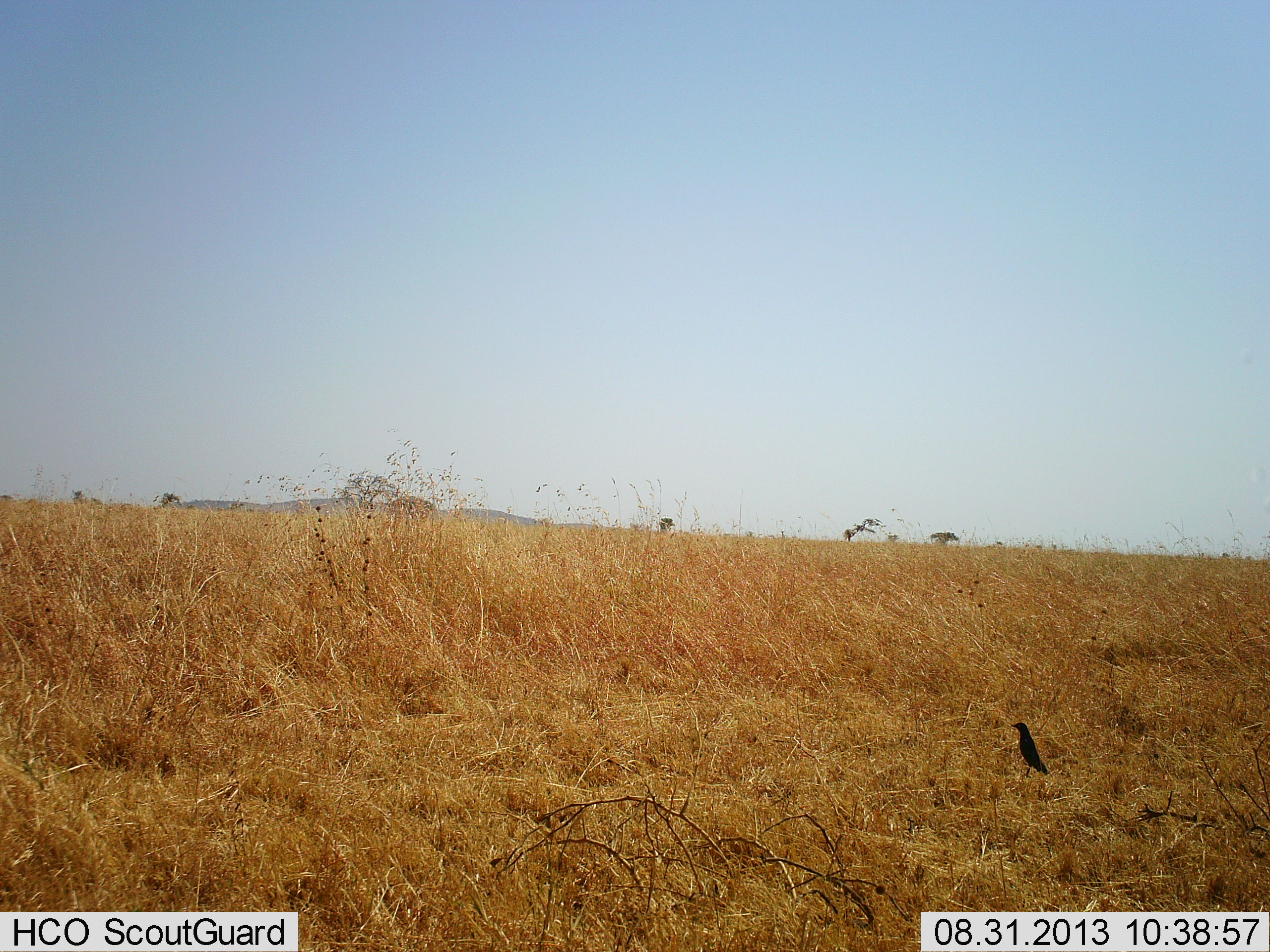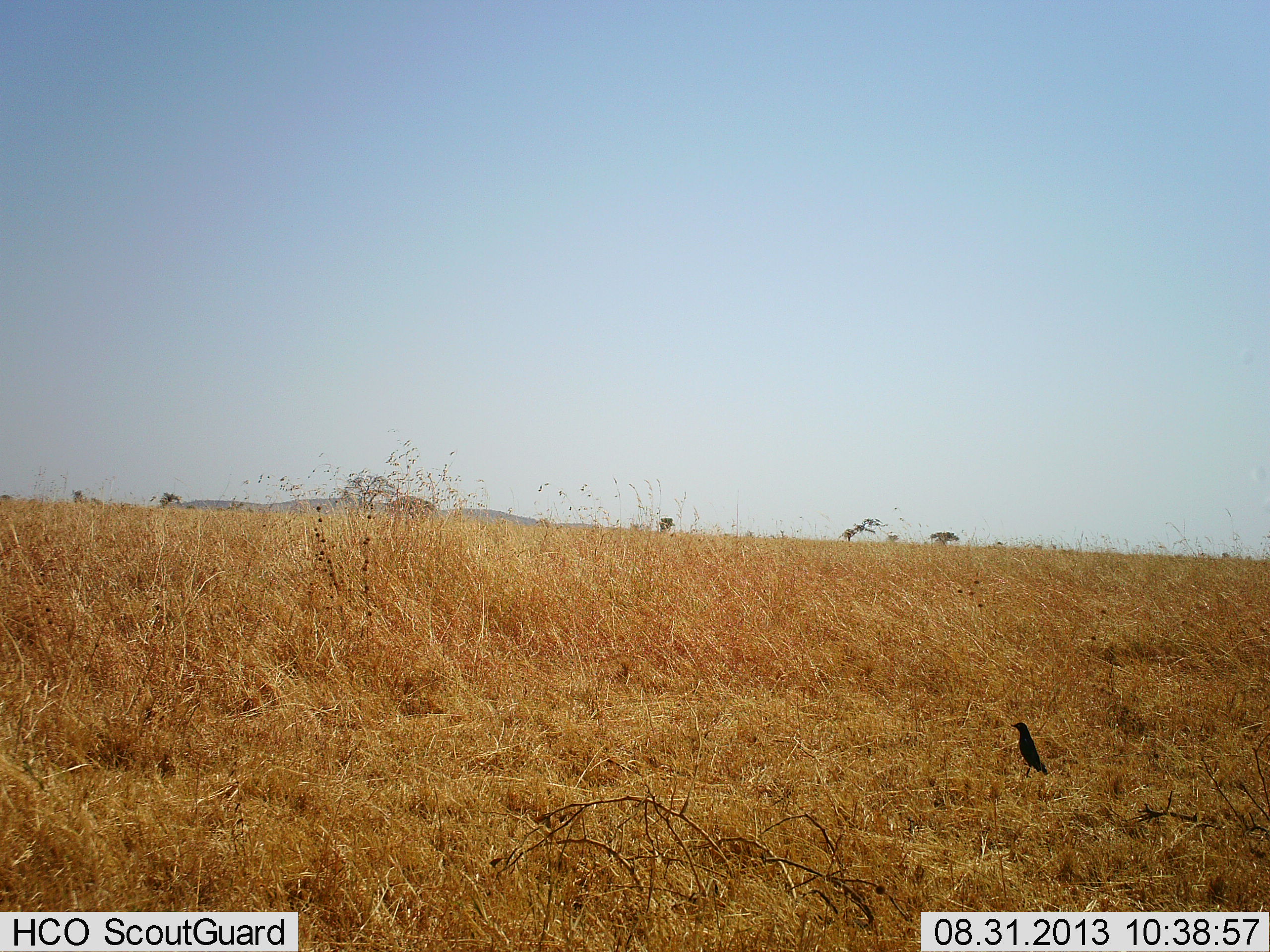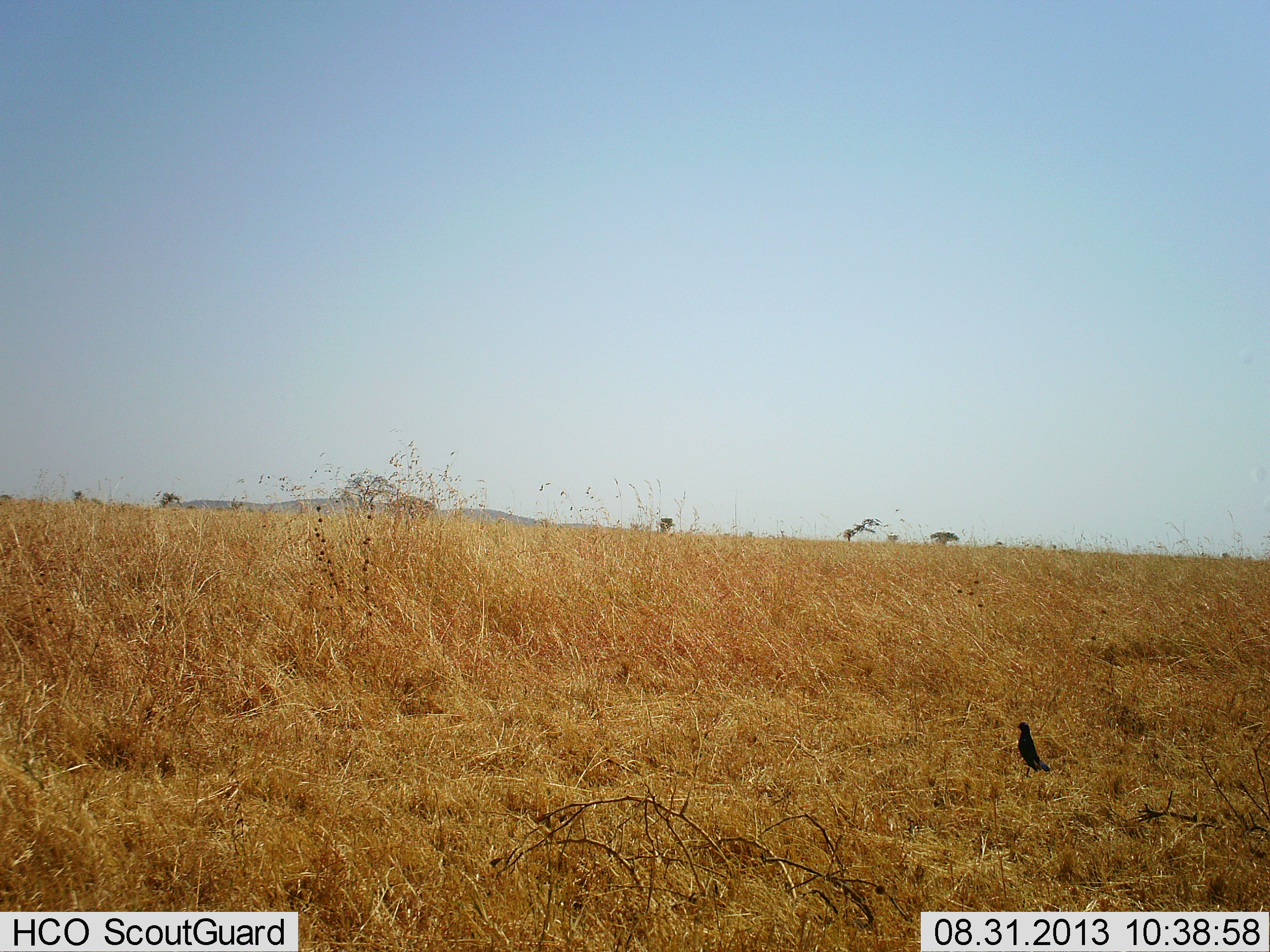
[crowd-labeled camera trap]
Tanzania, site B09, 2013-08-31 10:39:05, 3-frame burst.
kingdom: Animalia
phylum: Chordata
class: Aves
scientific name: Aves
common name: bird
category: otherbird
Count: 1.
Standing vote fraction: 96%.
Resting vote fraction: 4%.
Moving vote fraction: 0%.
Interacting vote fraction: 0%.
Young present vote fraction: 0%.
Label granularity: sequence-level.